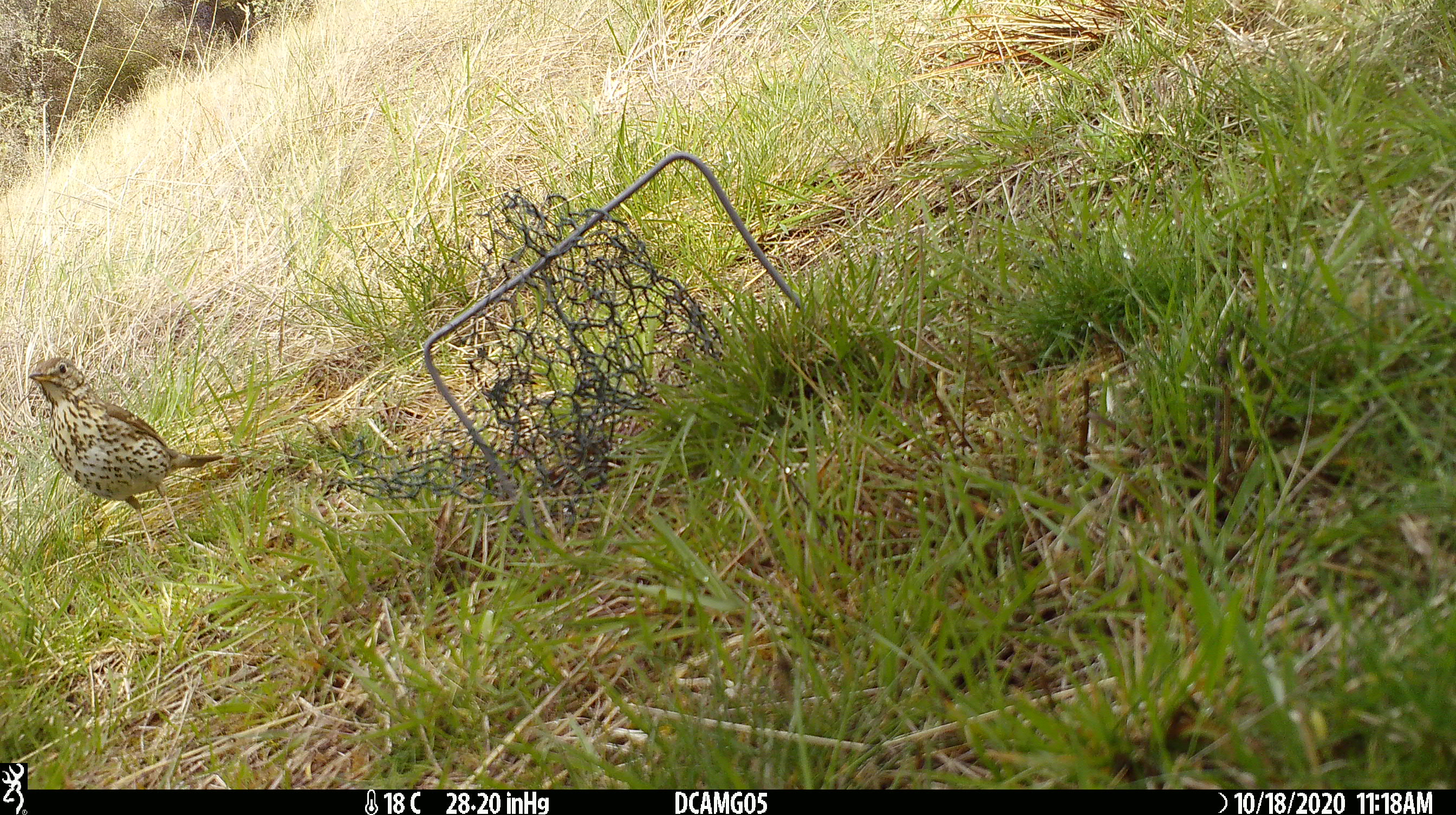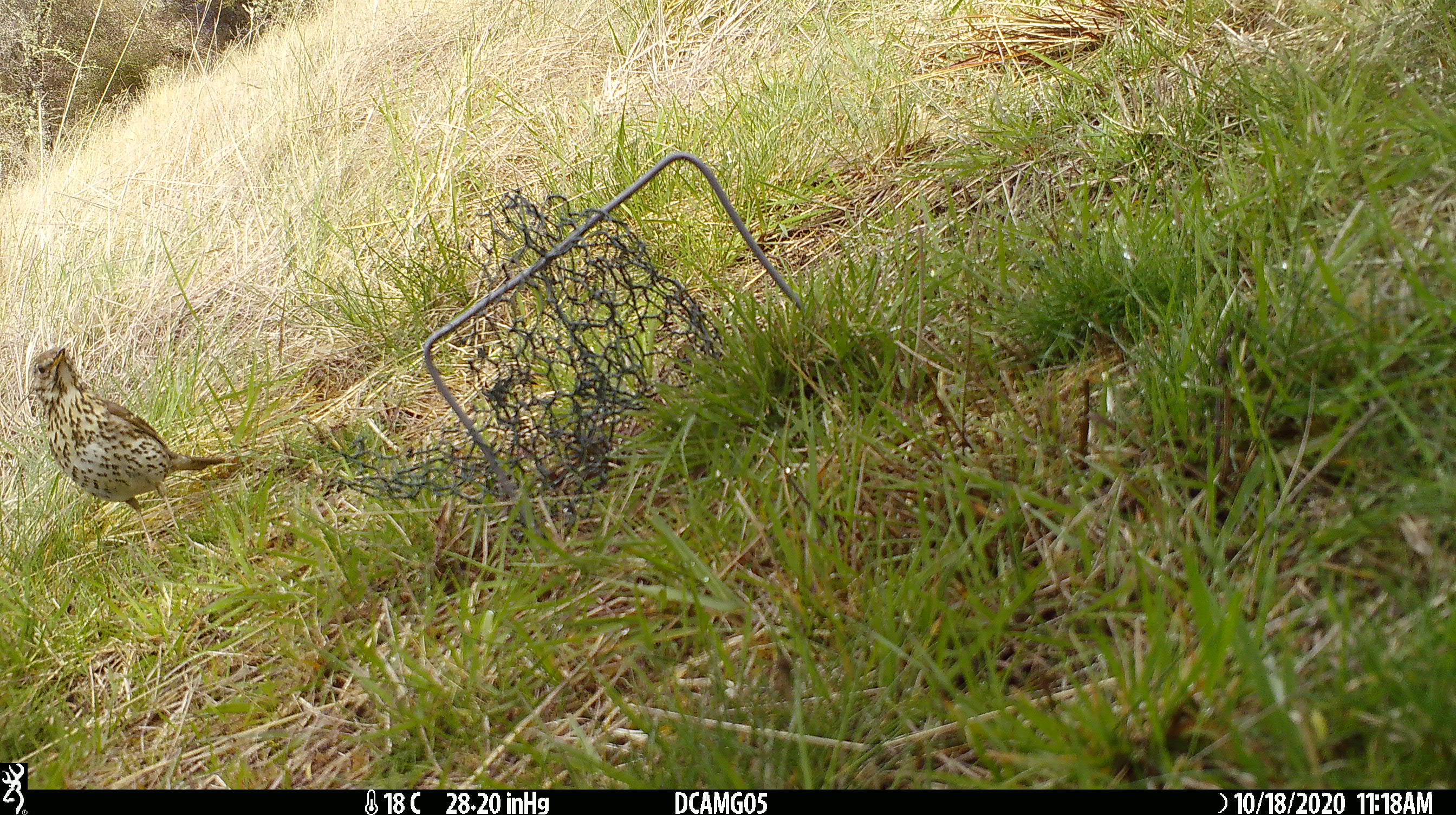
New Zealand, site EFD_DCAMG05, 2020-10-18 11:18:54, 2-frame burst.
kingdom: Animalia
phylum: Chordata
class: Aves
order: Passeriformes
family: Turdidae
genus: Turdus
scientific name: Turdus philomelos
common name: song thrush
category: thrush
Thrush (song thrush) (Turdus philomelos).